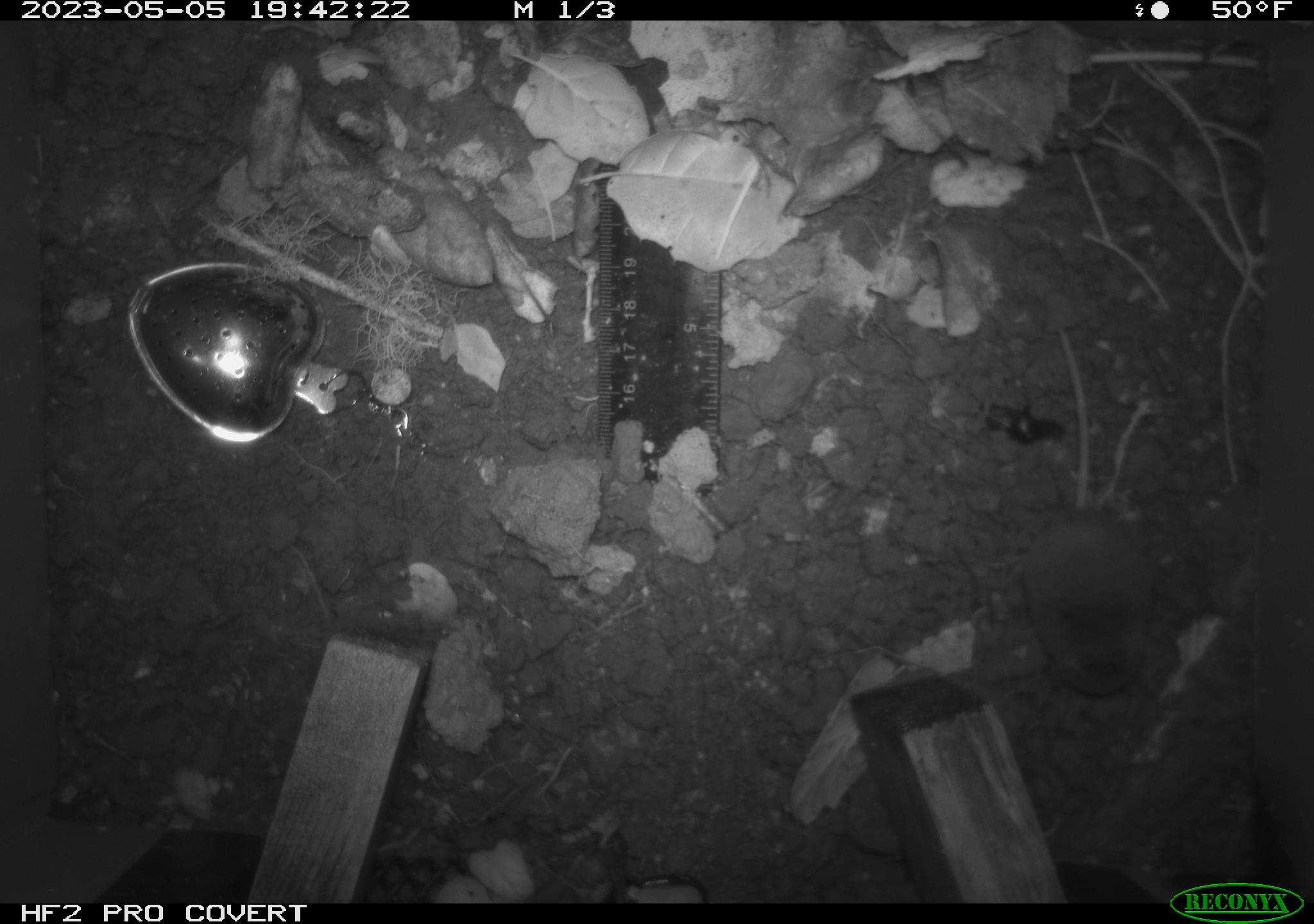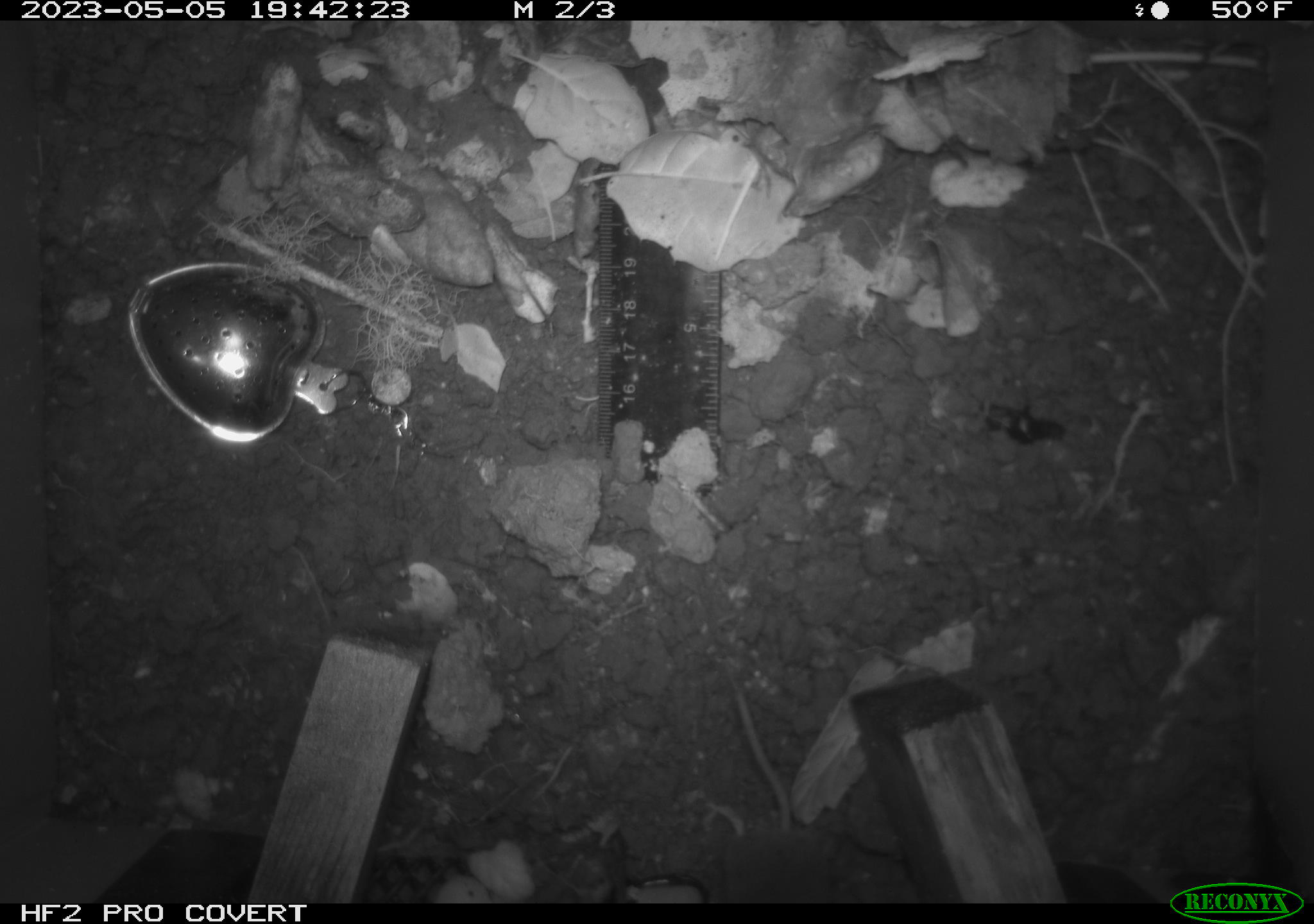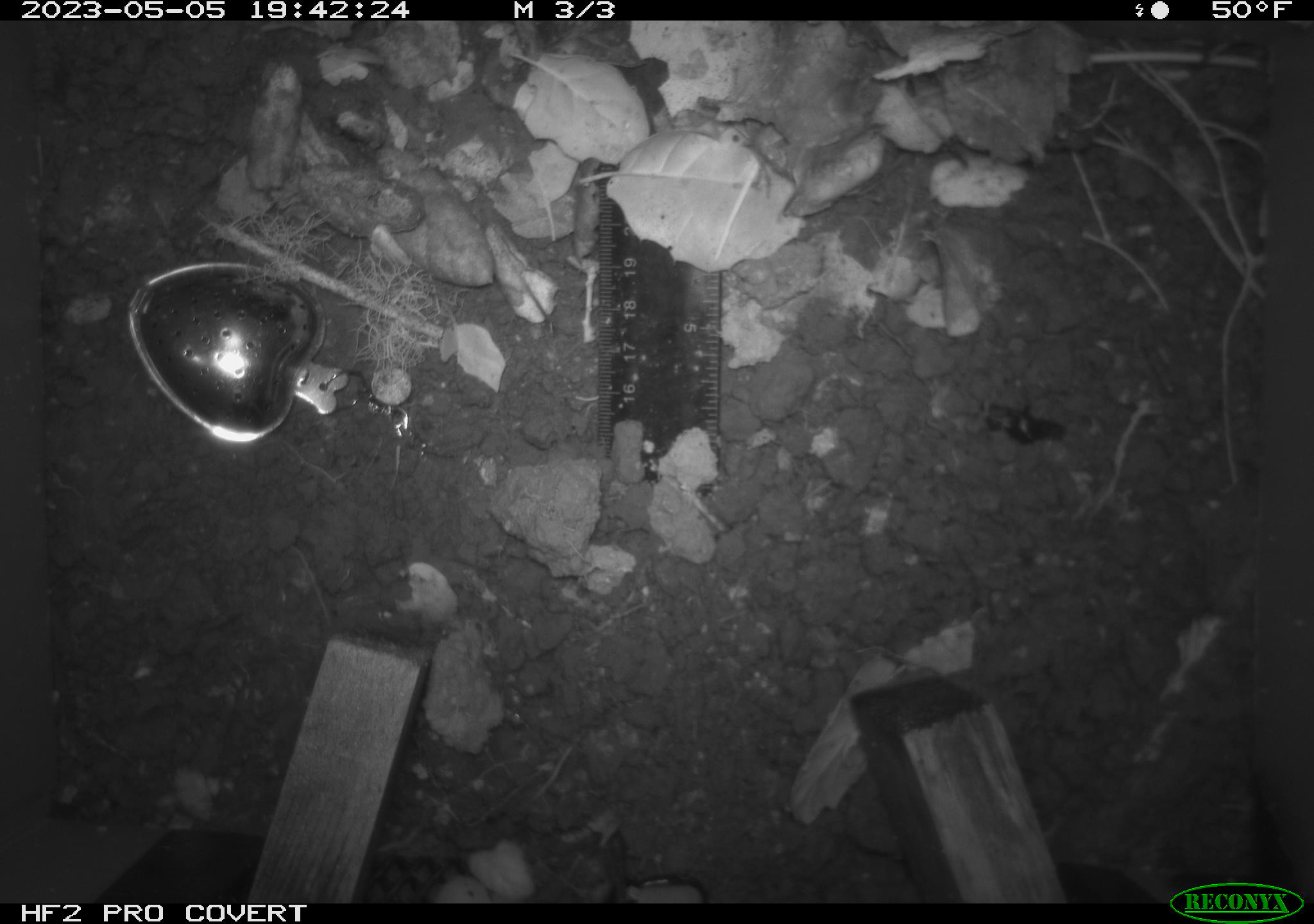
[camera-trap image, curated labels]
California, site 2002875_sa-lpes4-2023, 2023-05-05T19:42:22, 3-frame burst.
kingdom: Animalia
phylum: Chordata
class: Mammalia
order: Eulipotyphla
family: Soricidae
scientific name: Soricidae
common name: shrews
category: soricidae family